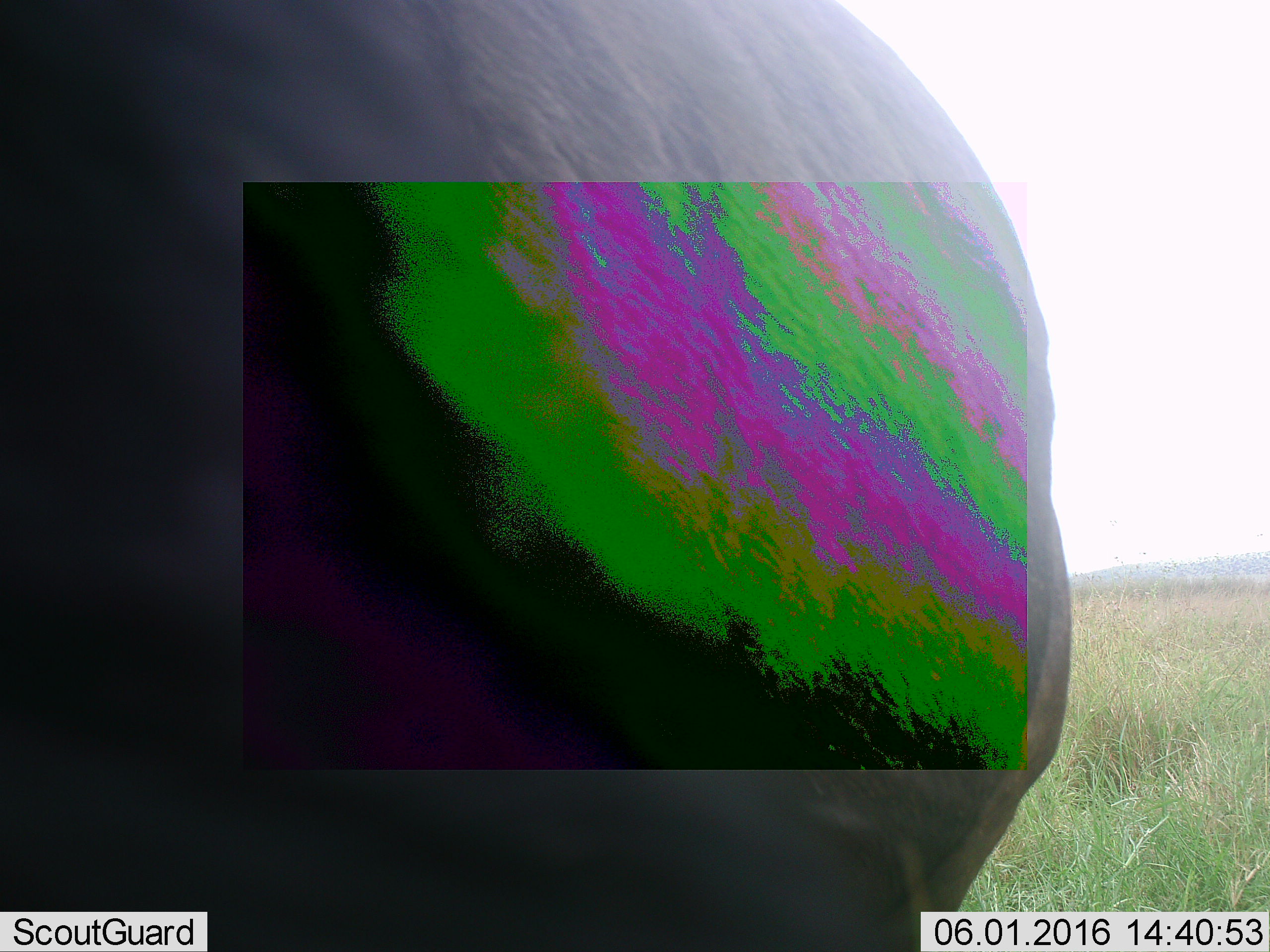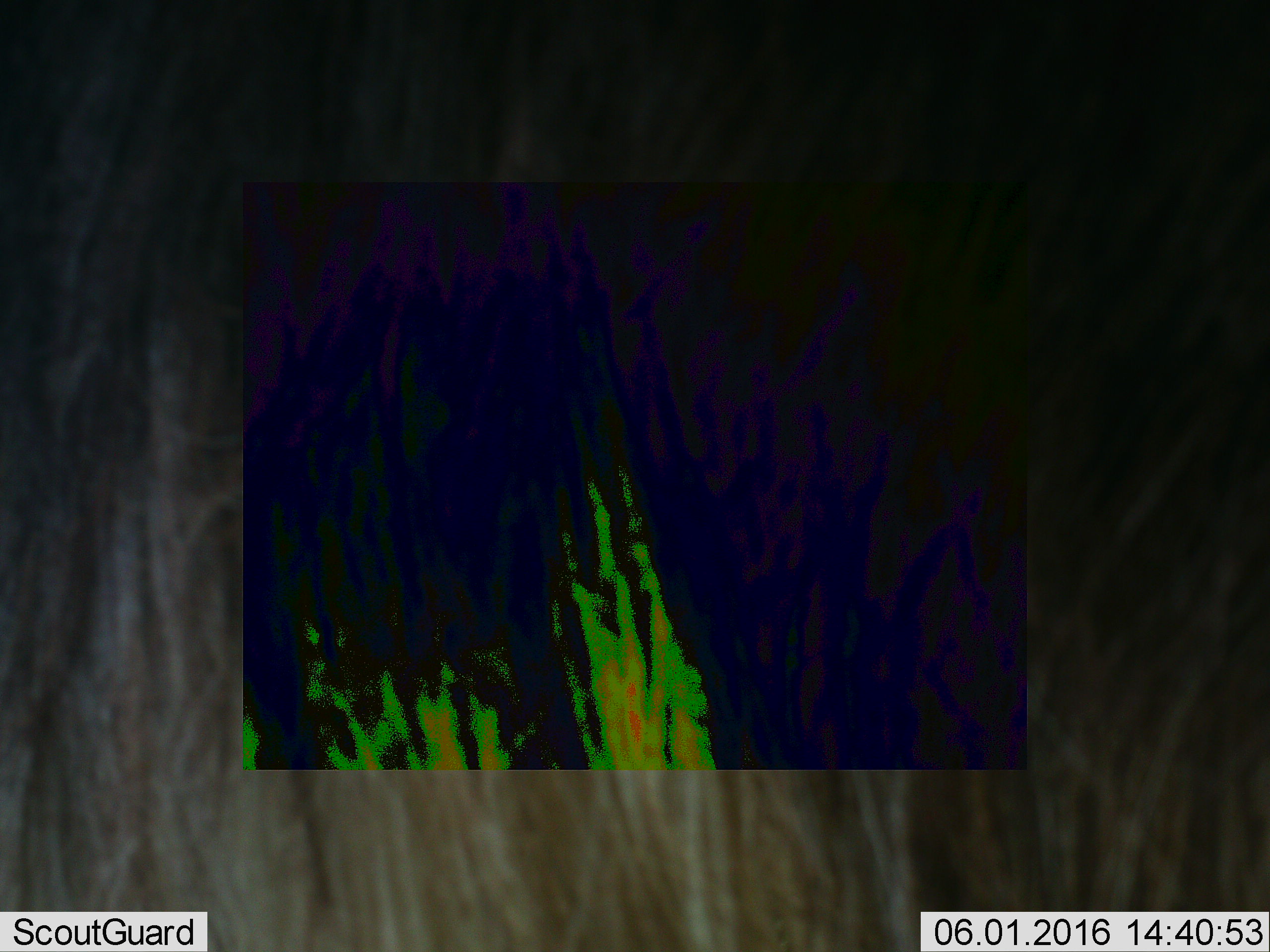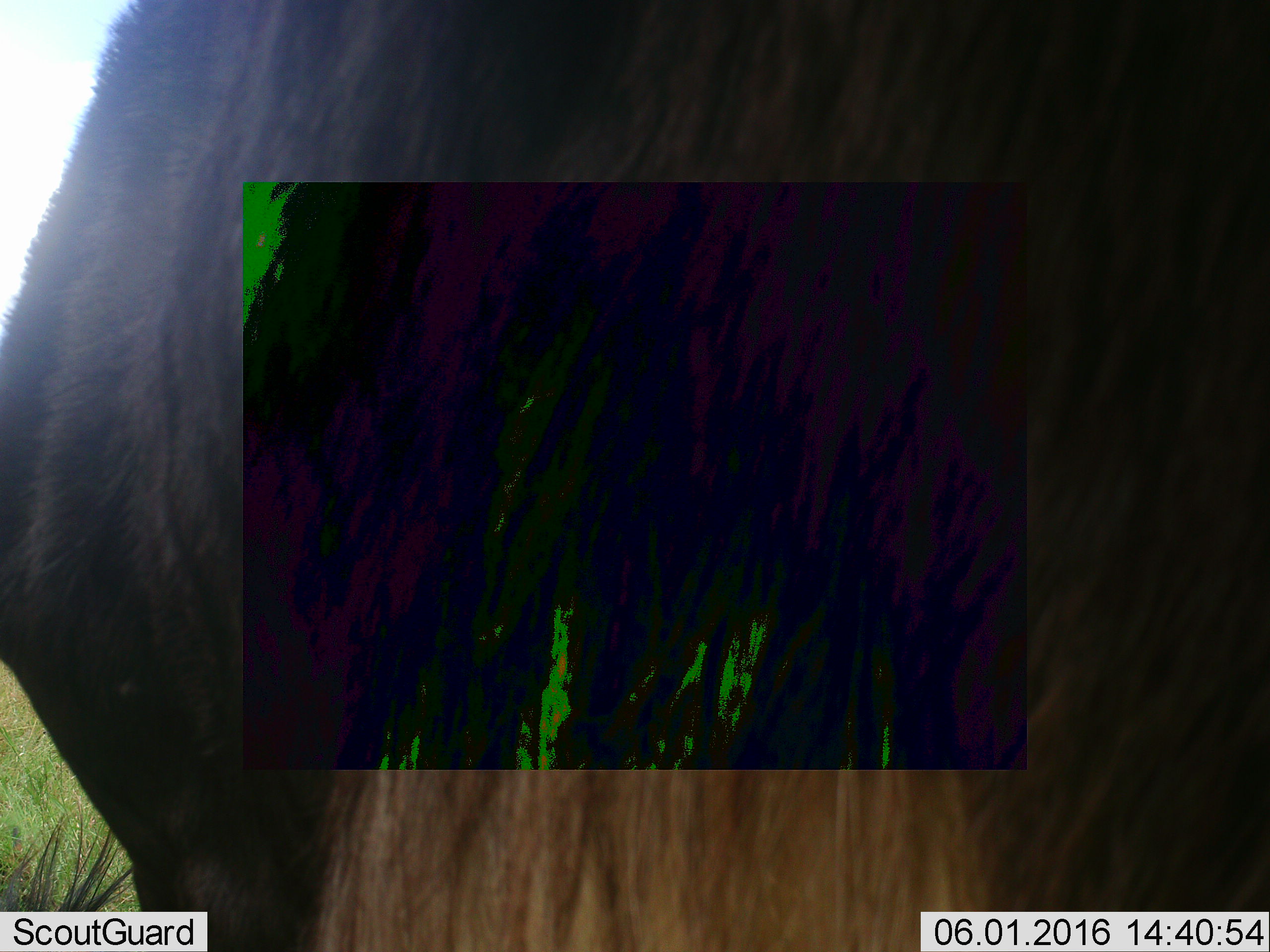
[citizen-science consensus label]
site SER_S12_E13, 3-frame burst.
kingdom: Animalia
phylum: Chordata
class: Mammalia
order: Artiodactyla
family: Bovidae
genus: Connochaetes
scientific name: Connochaetes taurinus taurinus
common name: blue wildebeest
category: wildebeestblue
Wildebeestblue (blue wildebeest) (Connochaetes taurinus taurinus), count 1. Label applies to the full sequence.